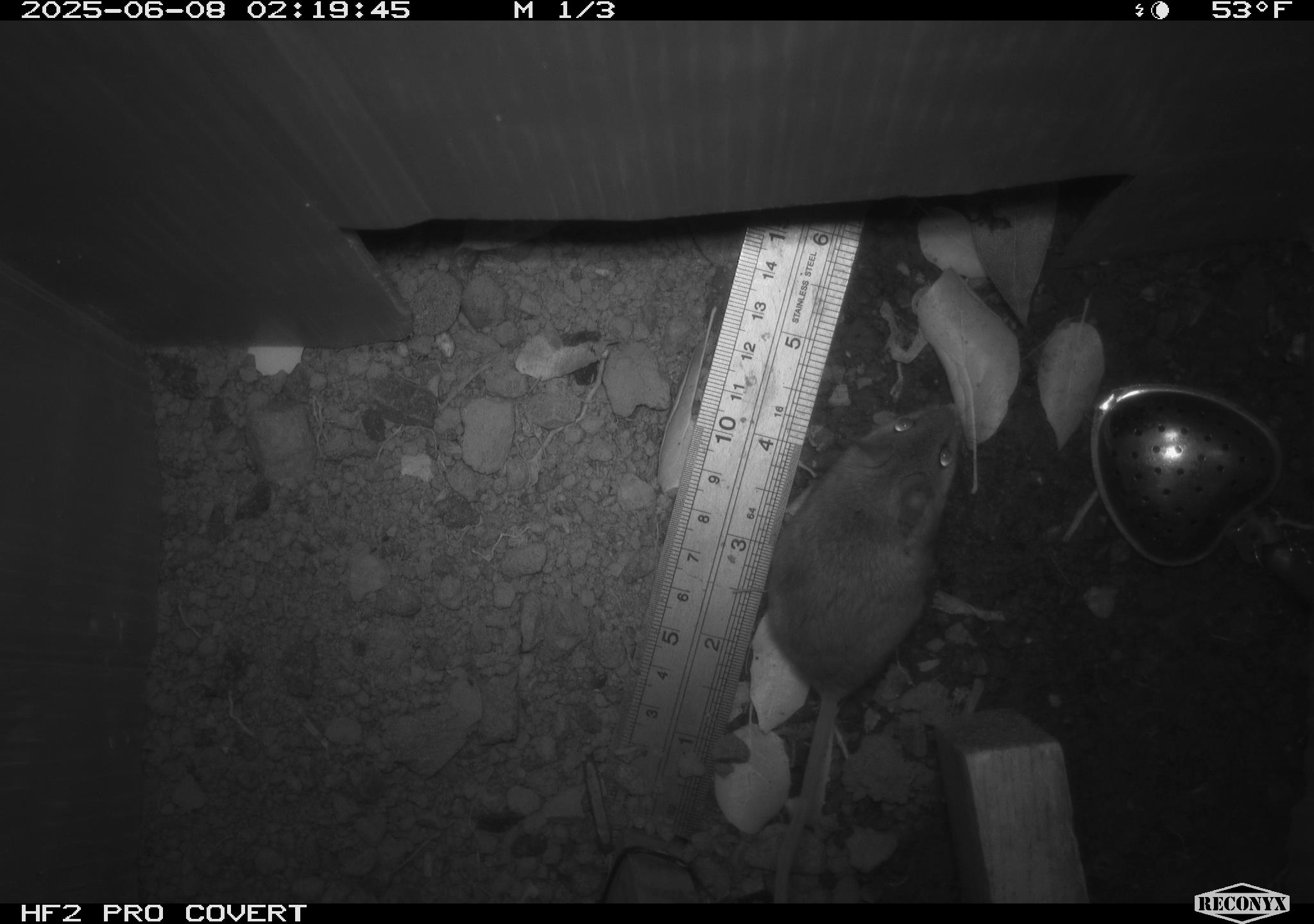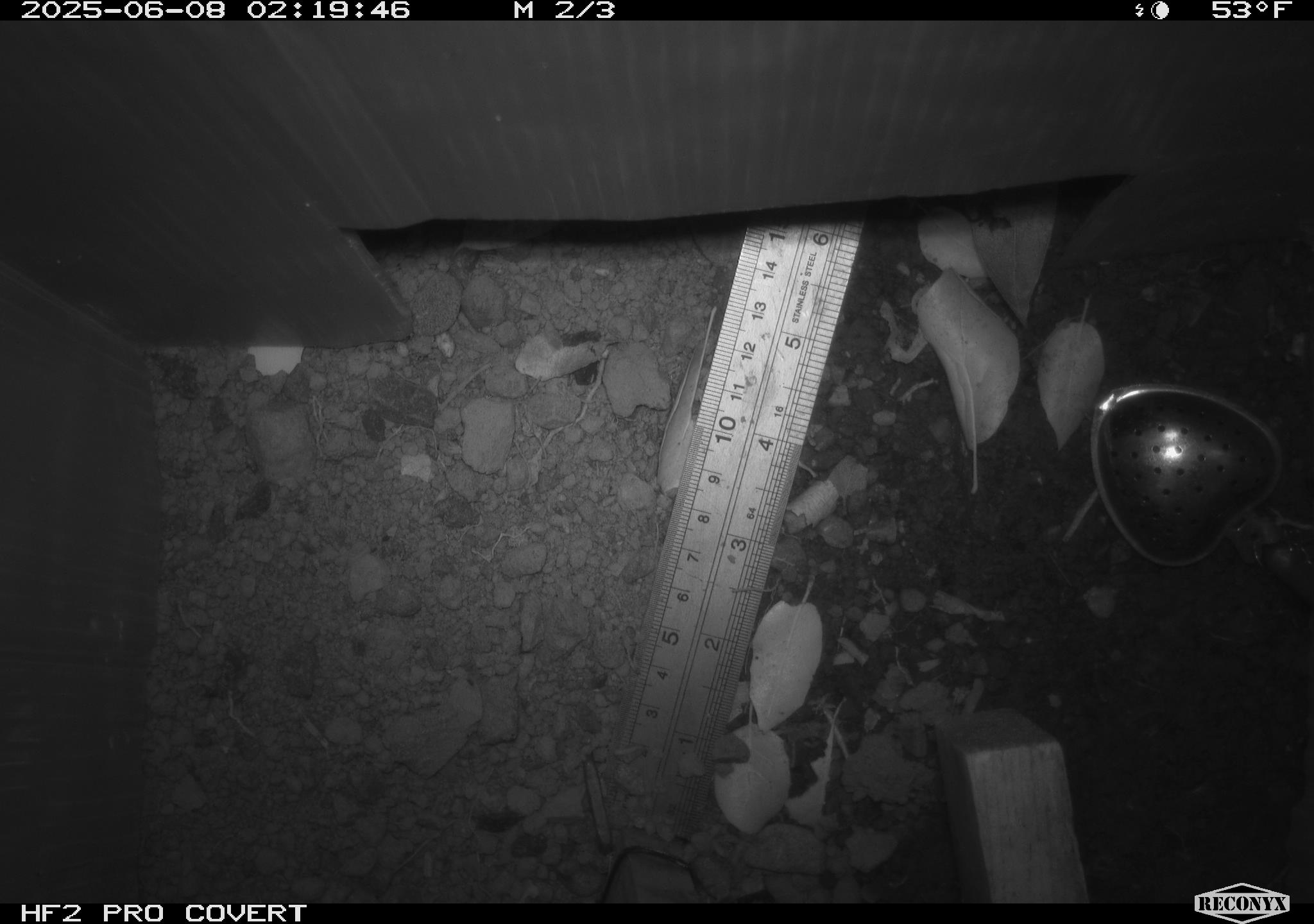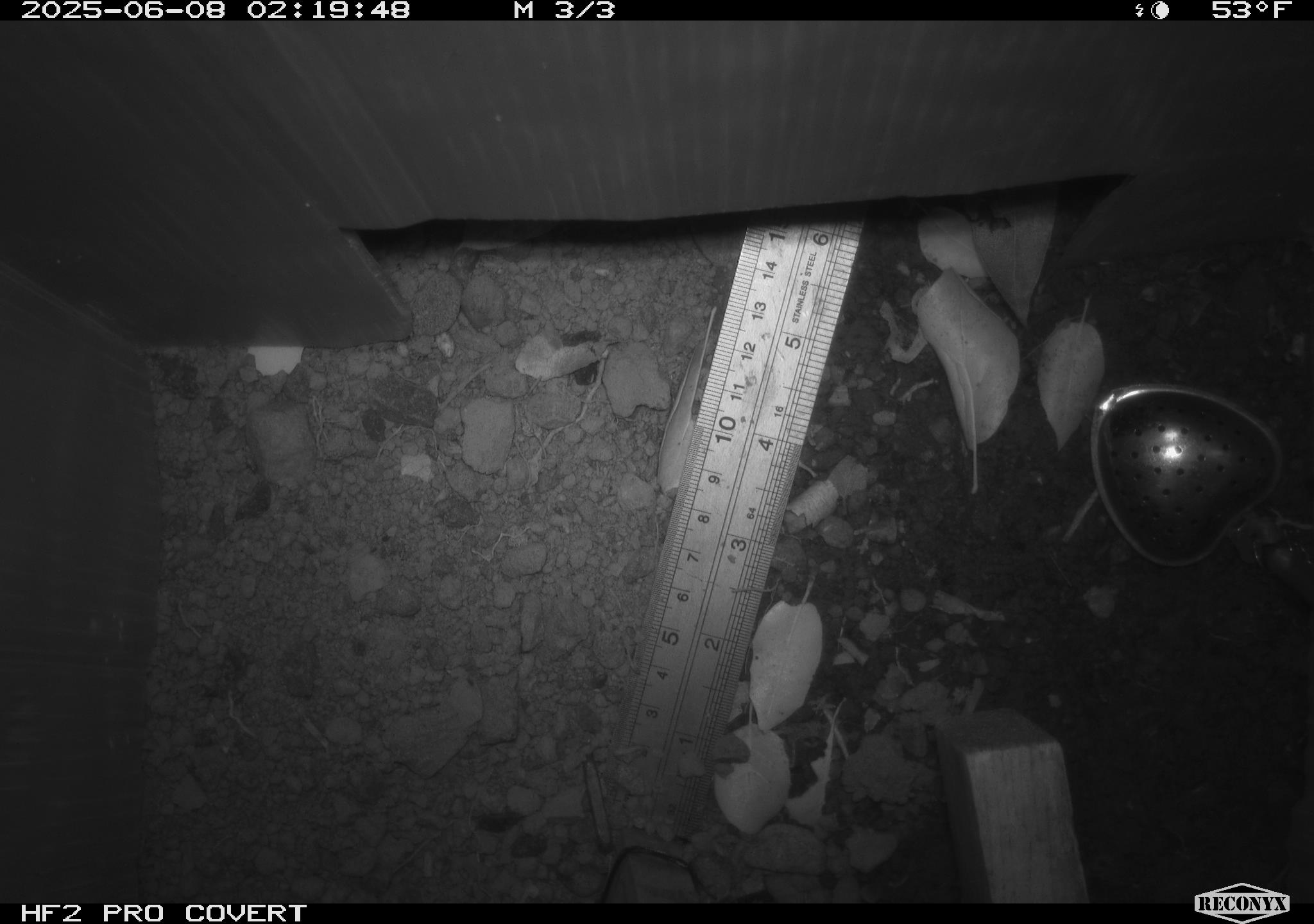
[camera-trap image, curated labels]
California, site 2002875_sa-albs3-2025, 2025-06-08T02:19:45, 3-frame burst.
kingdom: Animalia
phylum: Chordata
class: Mammalia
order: Rodentia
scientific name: Rodentia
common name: mouse species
Mouse species (Rodentia).